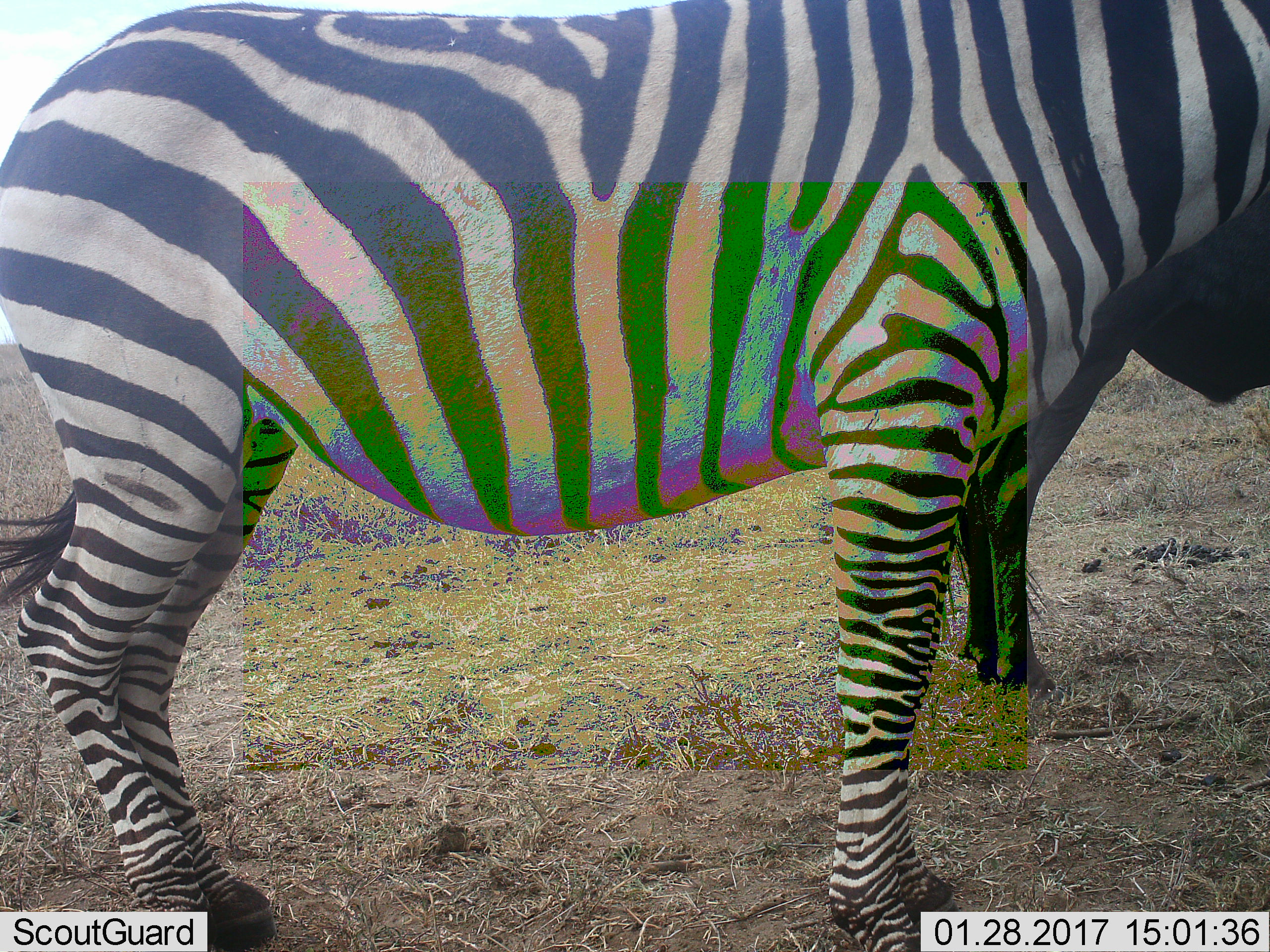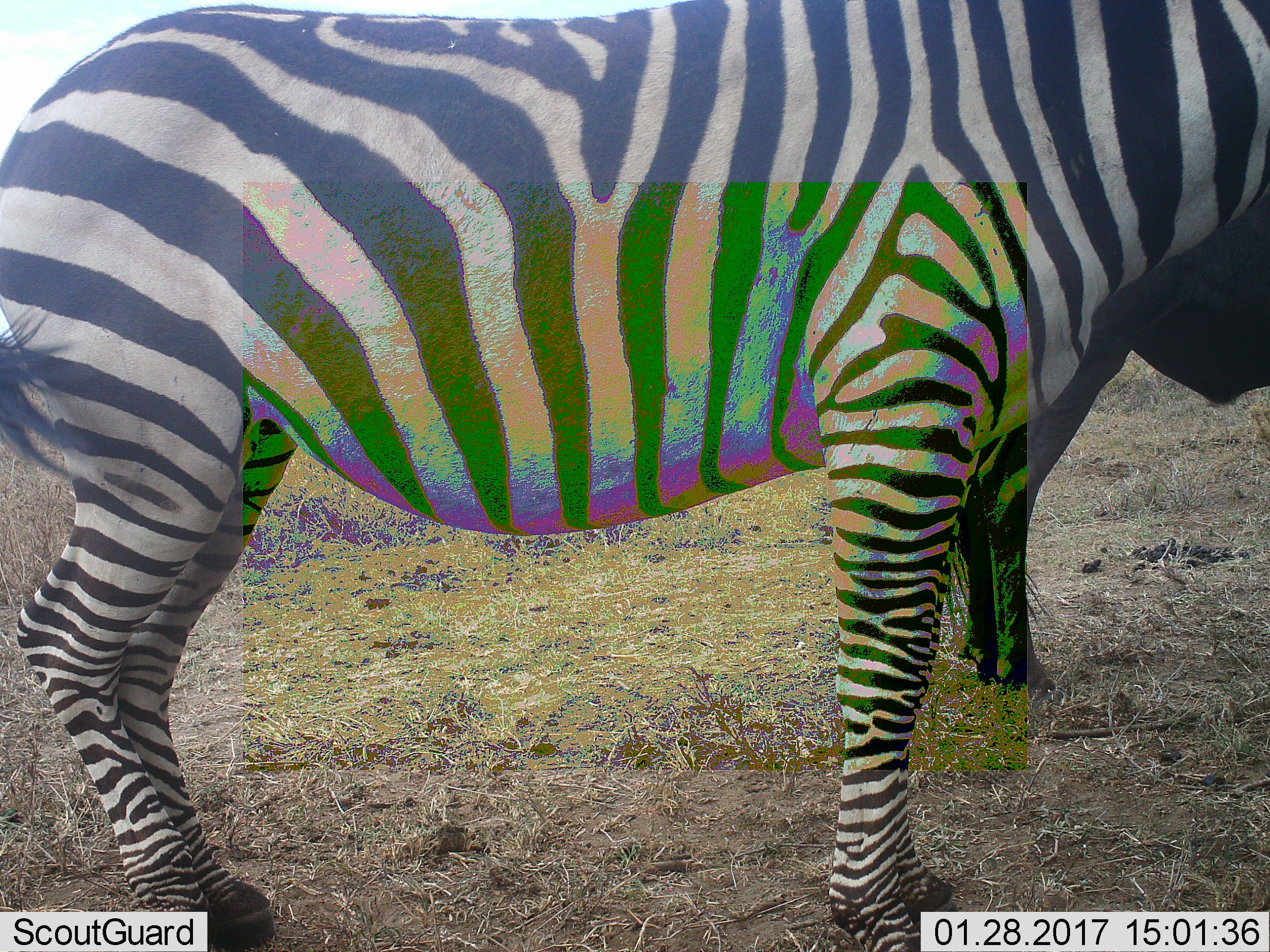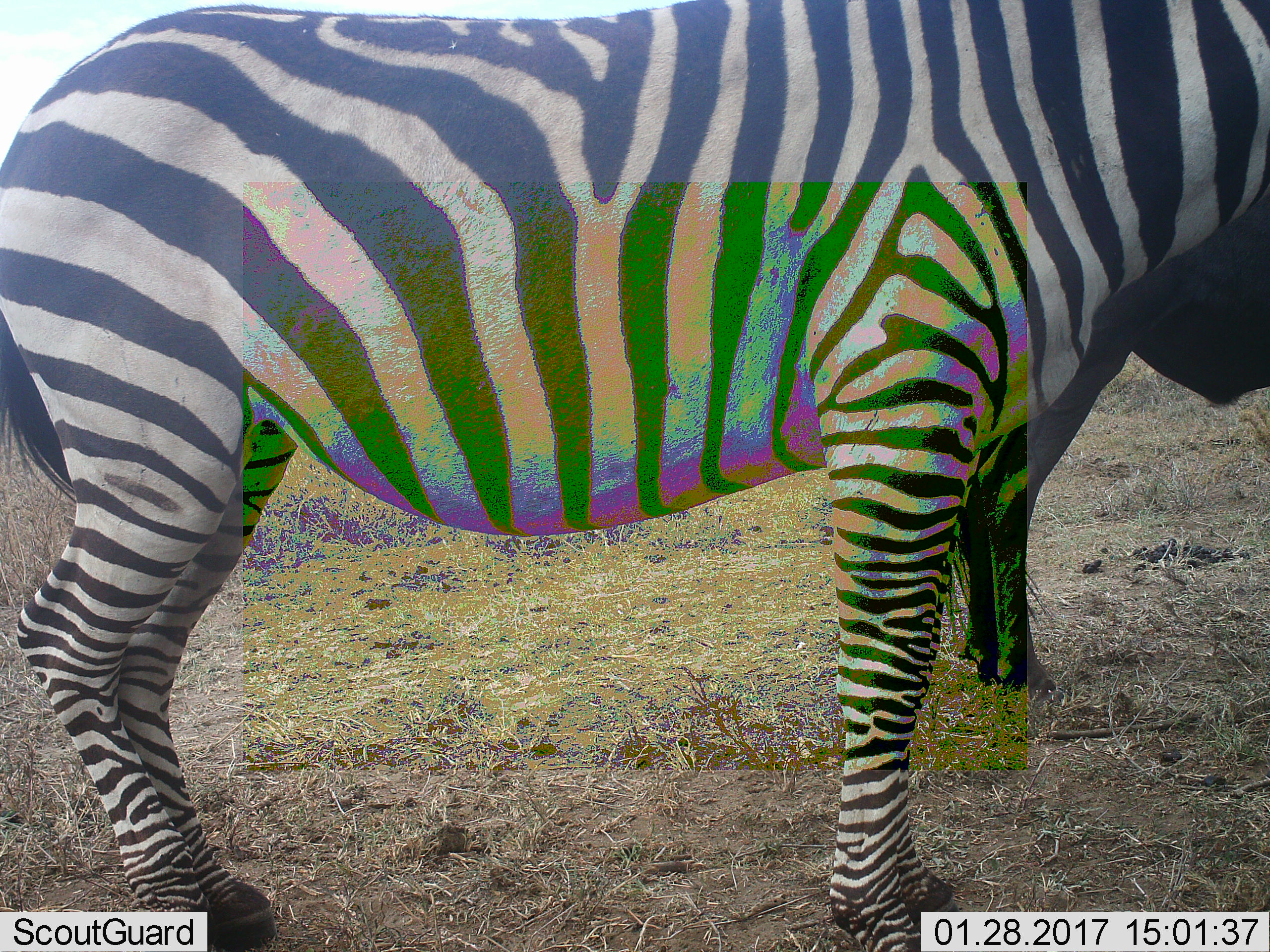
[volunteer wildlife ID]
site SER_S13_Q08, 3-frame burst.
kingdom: Animalia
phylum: Chordata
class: Mammalia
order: Perissodactyla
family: Equidae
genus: Equus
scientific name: Equus quagga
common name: plains zebra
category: zebraplains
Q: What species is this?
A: Zebraplains (plains zebra) (Equus quagga).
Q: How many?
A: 1.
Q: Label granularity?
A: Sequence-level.